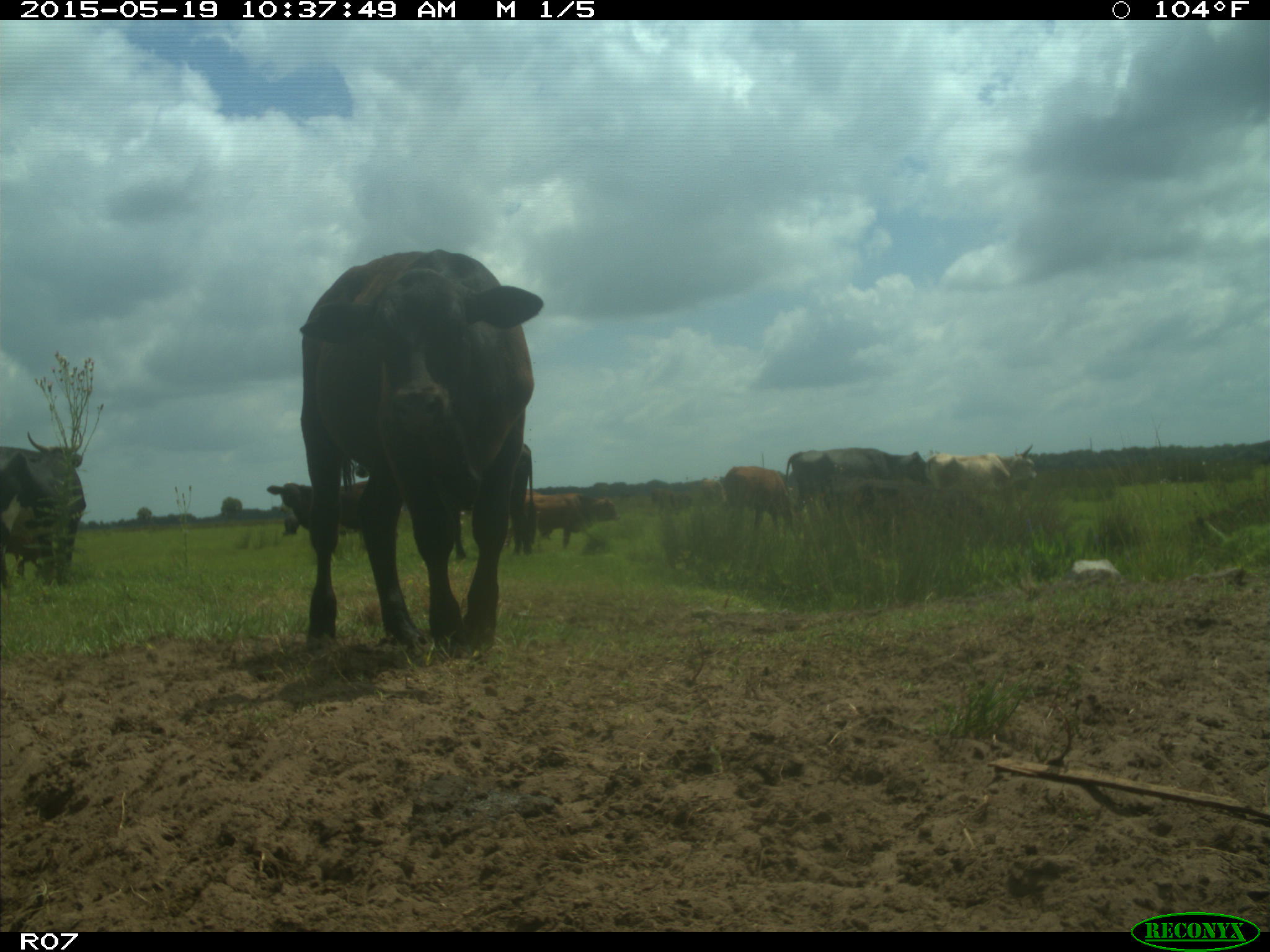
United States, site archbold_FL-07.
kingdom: Animalia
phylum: Chordata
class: Mammalia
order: Artiodactyla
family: Bovidae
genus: Bos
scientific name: Bos taurus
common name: domestic cow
Bos taurus (domestic cow).